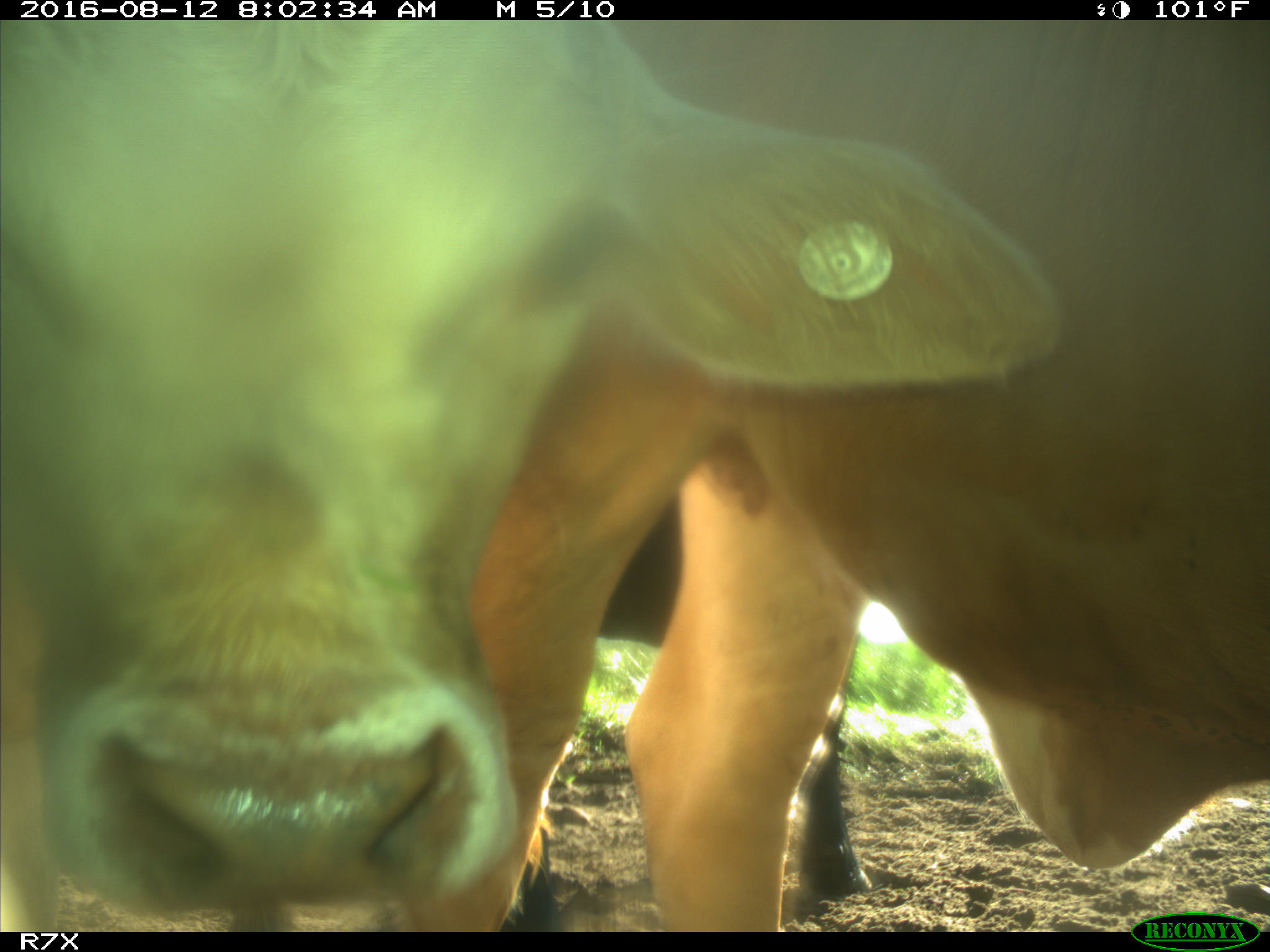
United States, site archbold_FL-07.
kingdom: Animalia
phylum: Chordata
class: Mammalia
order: Artiodactyla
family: Bovidae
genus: Bos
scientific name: Bos taurus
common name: domestic cow